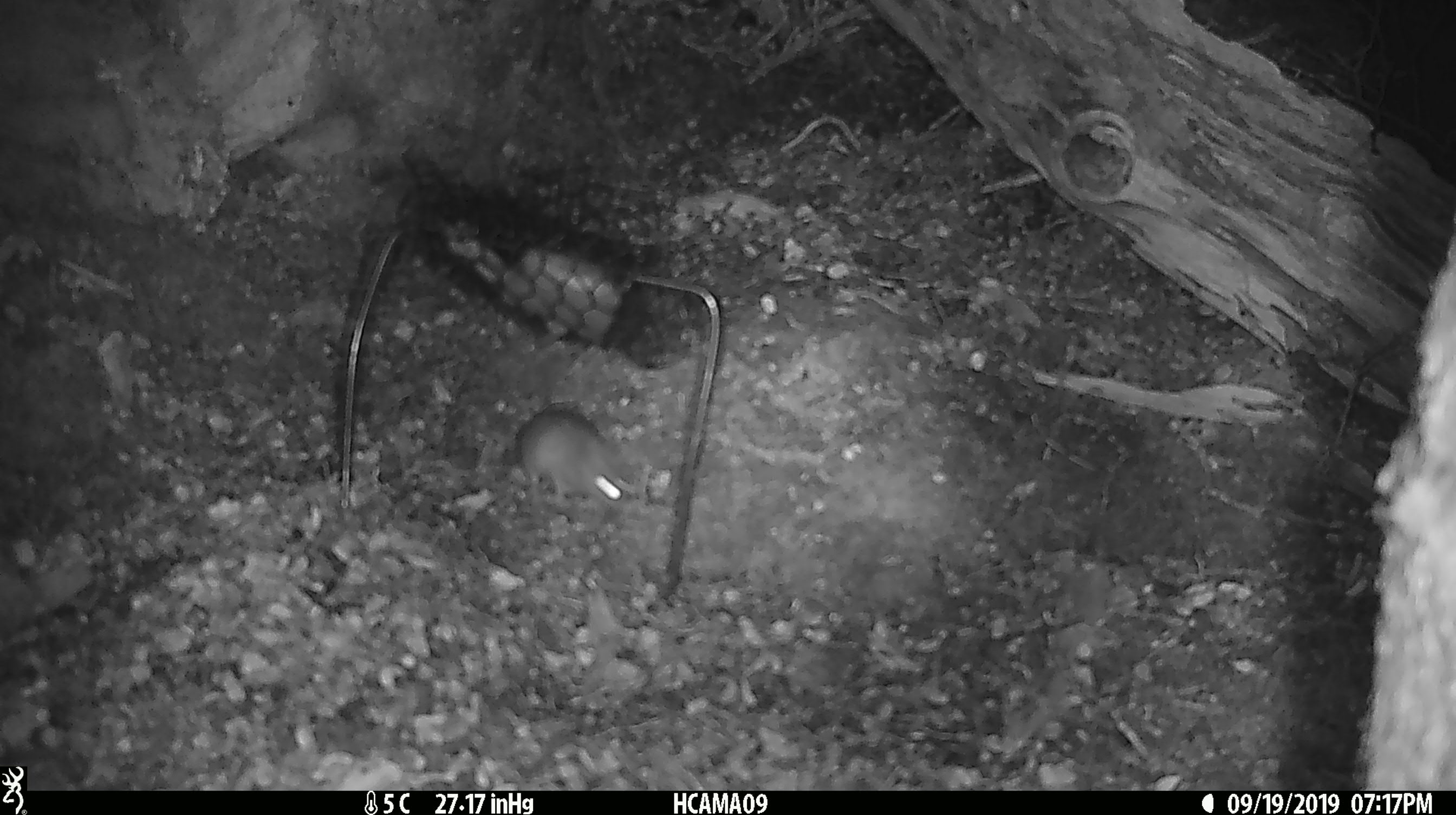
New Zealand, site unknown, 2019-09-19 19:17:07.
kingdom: Animalia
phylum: Chordata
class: Mammalia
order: Rodentia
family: Muridae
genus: Mus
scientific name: Mus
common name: mouse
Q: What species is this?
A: Mouse (Mus).